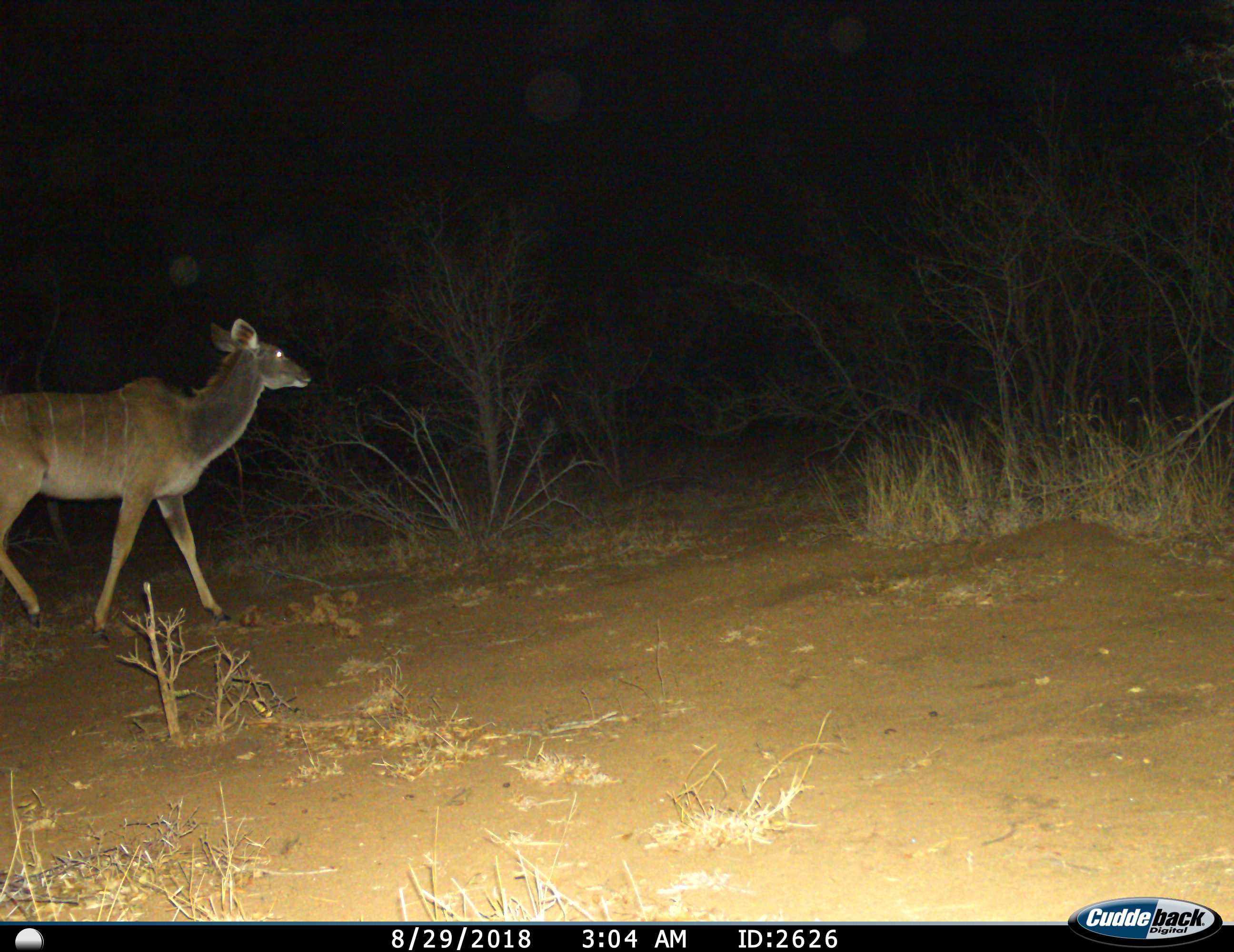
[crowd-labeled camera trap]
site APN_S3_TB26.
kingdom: Animalia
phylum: Chordata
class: Mammalia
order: Artiodactyla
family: Bovidae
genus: Tragelaphus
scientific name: Tragelaphus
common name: kudu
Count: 1.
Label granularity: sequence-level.